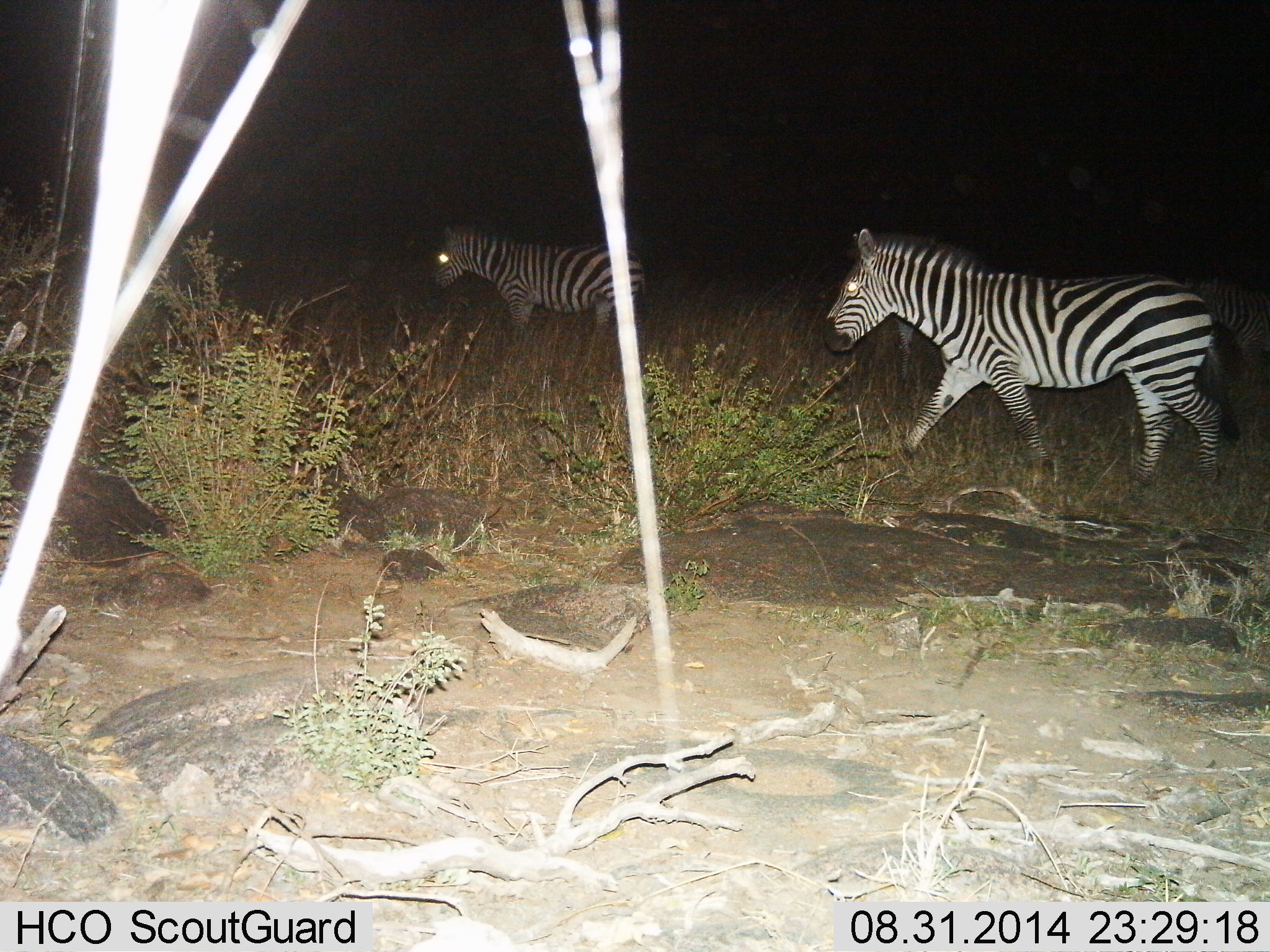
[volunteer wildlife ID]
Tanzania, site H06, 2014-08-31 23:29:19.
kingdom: Animalia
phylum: Chordata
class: Mammalia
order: Perissodactyla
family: Equidae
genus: Equus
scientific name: Equus quagga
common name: plains zebra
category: zebra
Zebra (plains zebra) (Equus quagga), count 2. Behavior (volunteer vote fractions): standing 0%, resting 0%, moving 100%, interacting 0%. Young present (vote fraction): 0%. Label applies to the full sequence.